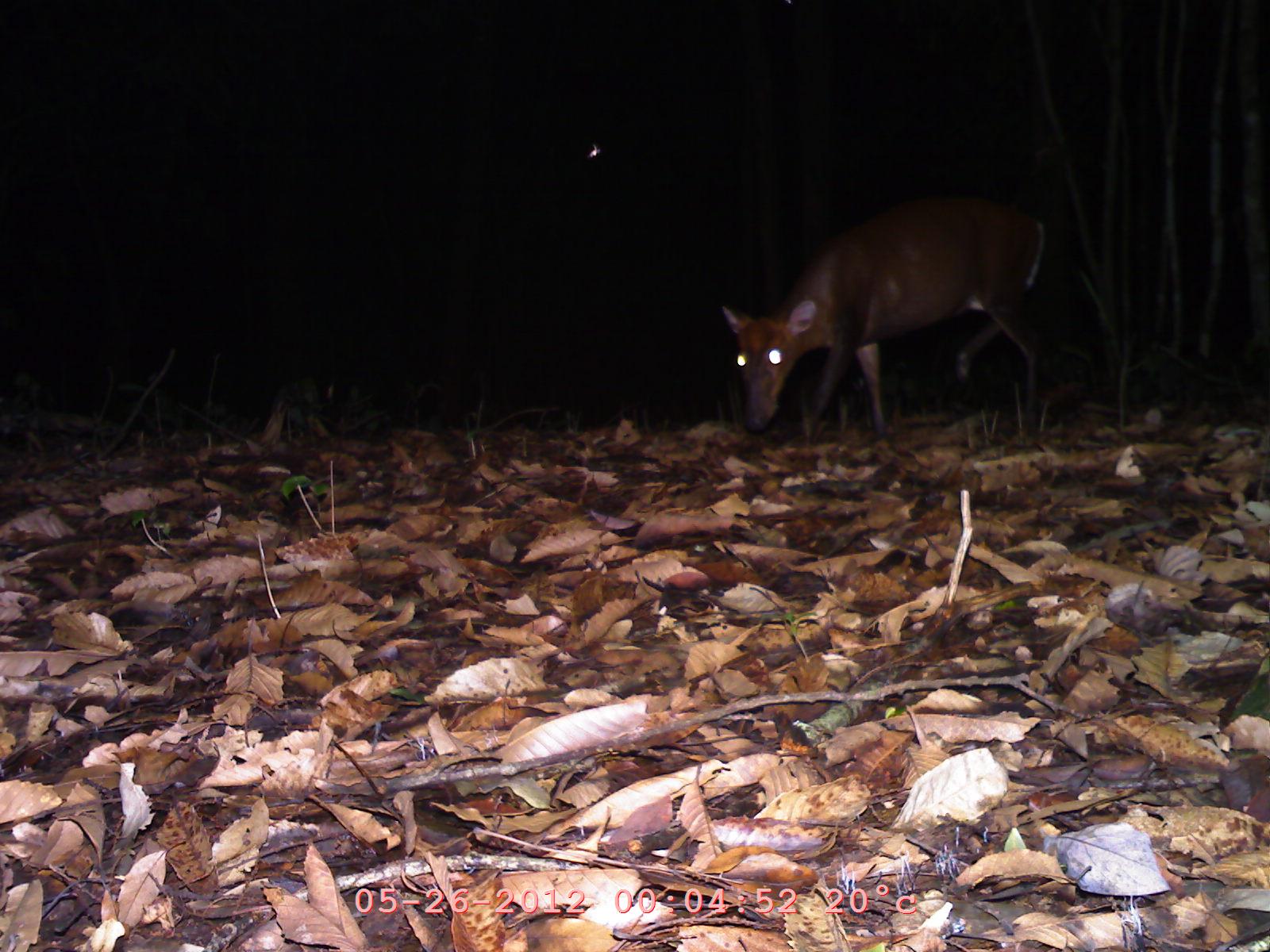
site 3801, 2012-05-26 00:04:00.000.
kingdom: Animalia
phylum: Chordata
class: Mammalia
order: Artiodactyla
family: Cervidae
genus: Muntiacus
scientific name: Muntiacus muntjak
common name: southern red muntjac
Muntiacus muntjak (southern red muntjac), count 1.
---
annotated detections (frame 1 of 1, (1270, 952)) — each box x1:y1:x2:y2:
muntiacus muntjak: 719:190:1050:441